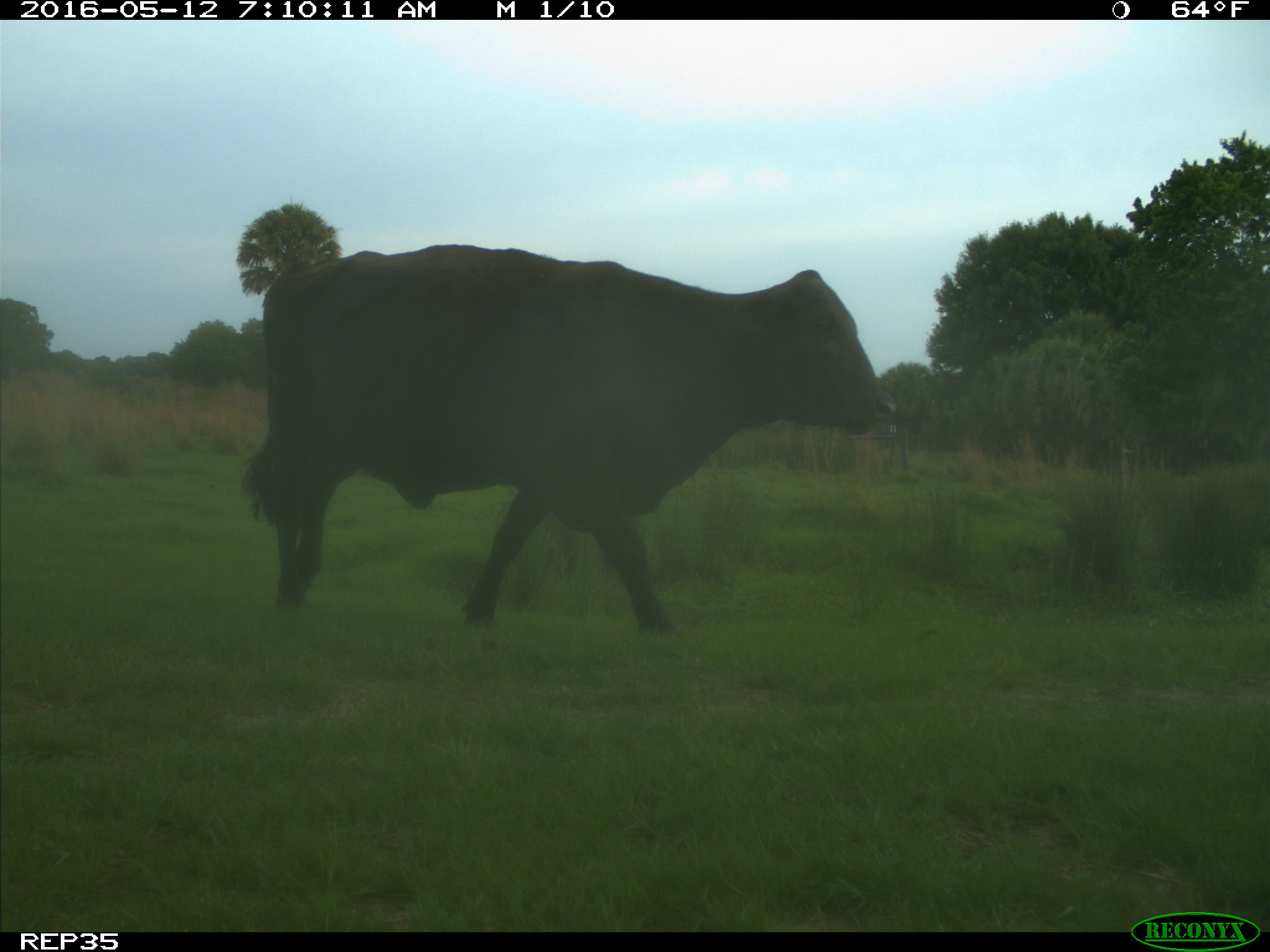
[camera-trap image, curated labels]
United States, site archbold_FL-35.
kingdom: Animalia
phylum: Chordata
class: Mammalia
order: Artiodactyla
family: Bovidae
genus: Bos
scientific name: Bos taurus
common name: domestic cow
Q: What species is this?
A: Bos taurus (domestic cow).